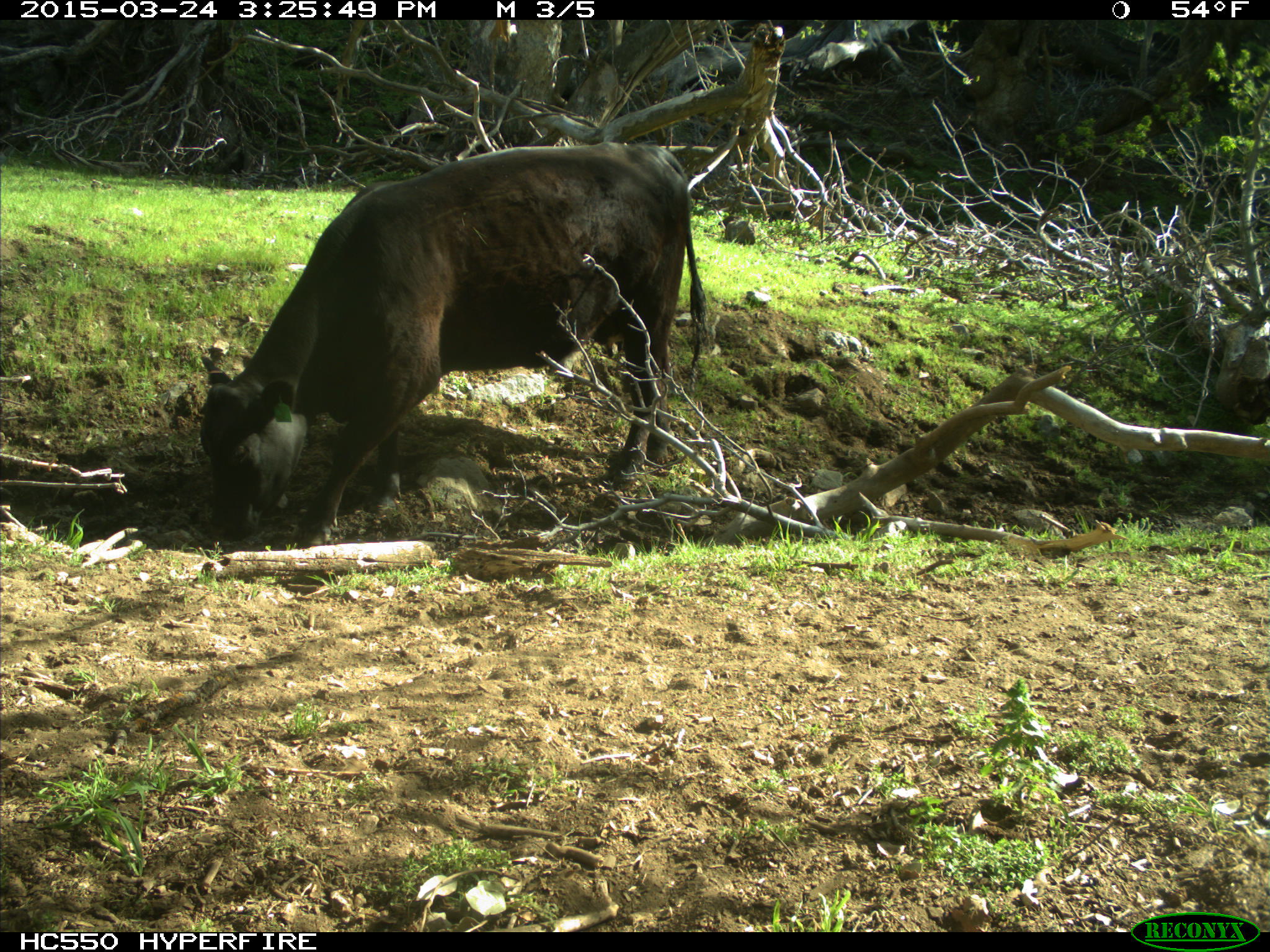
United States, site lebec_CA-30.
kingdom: Animalia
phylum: Chordata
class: Mammalia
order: Artiodactyla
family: Bovidae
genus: Bos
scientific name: Bos taurus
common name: domestic cow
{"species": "Bos taurus (domestic cow)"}